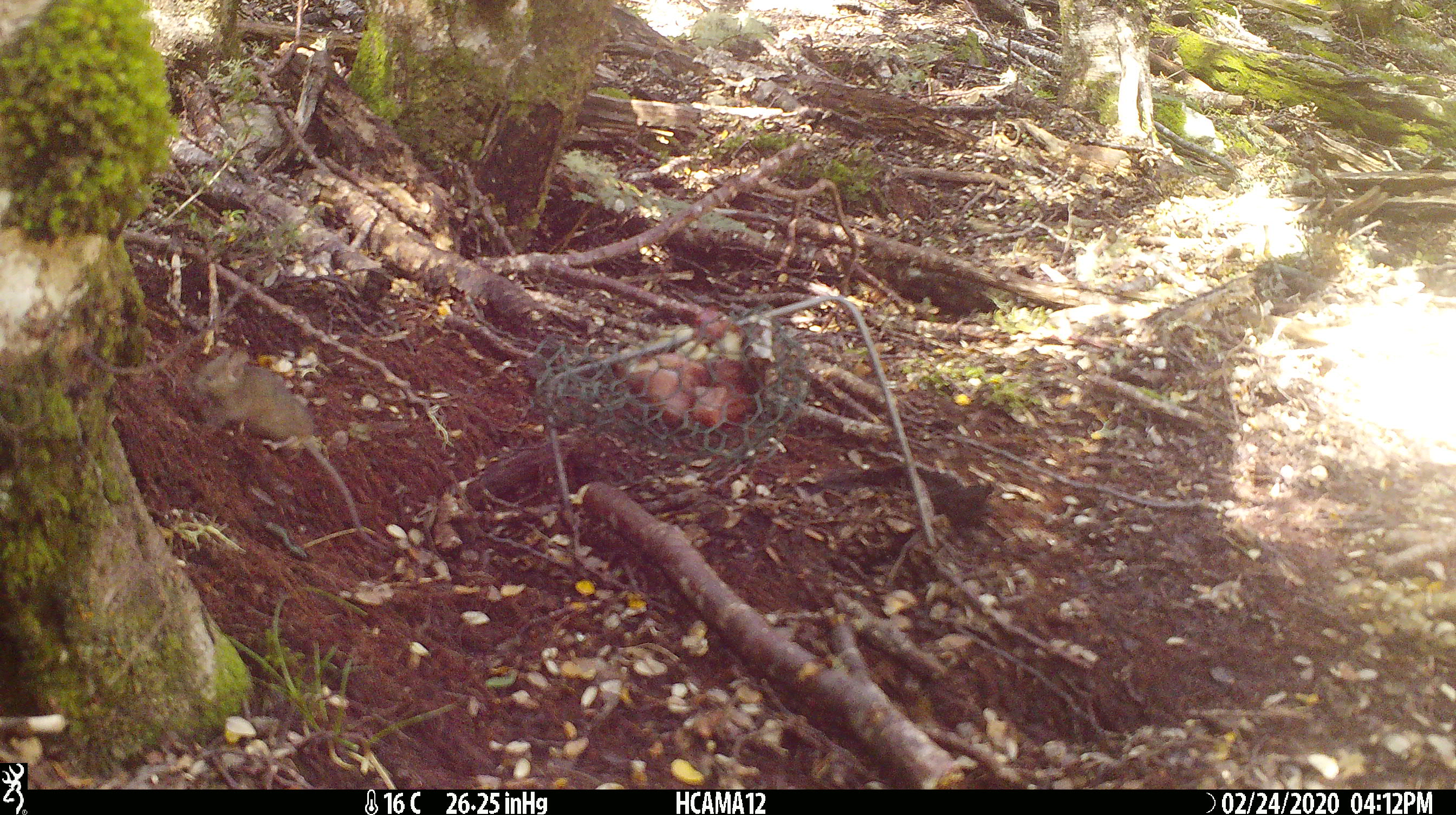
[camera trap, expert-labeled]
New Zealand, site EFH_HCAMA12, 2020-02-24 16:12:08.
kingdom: Animalia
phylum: Chordata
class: Mammalia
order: Rodentia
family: Muridae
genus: Mus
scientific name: Mus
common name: mouse